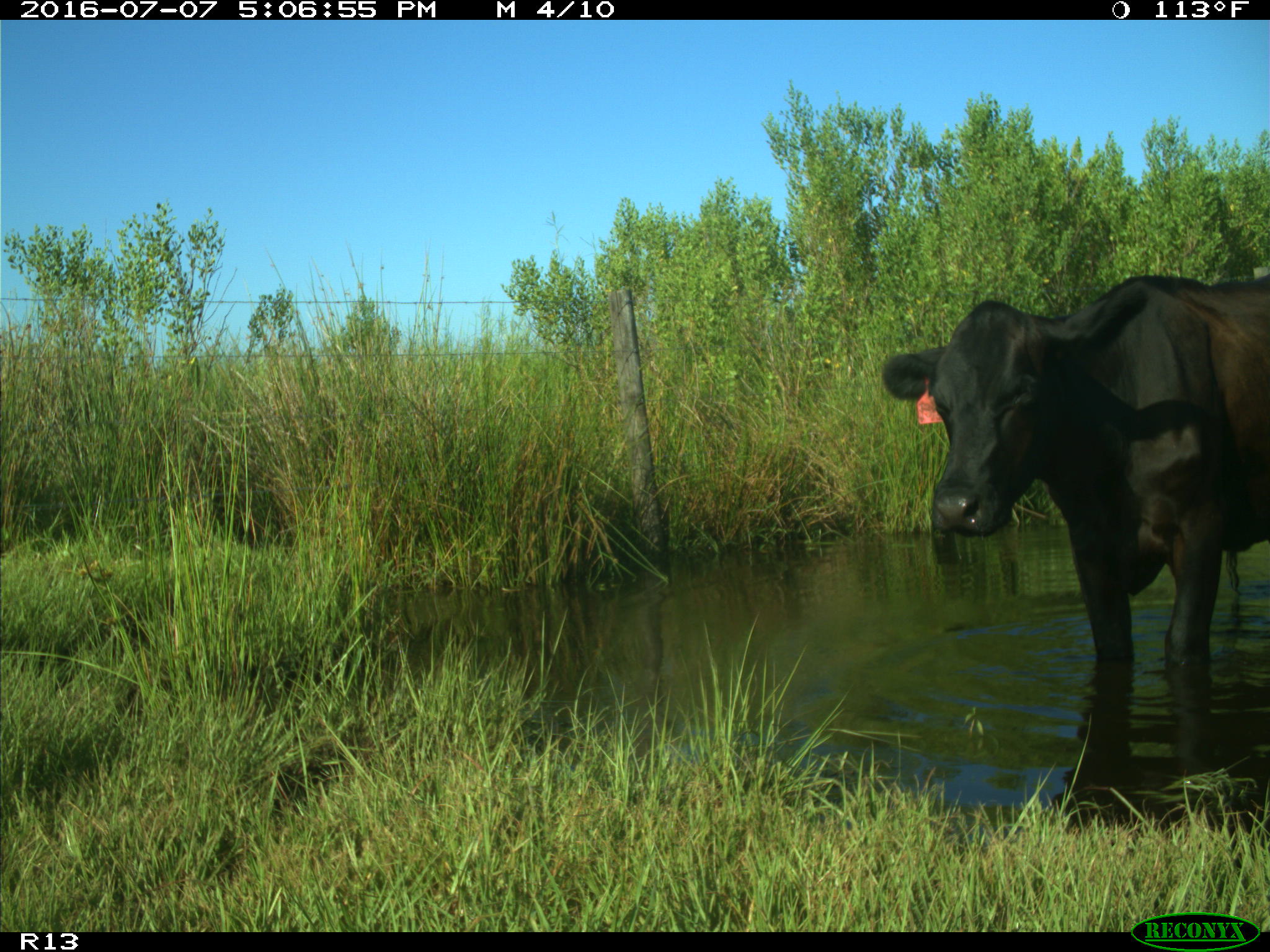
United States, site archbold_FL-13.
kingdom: Animalia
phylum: Chordata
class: Mammalia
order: Artiodactyla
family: Bovidae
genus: Bos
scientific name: Bos taurus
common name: domestic cow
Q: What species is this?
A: Bos taurus (domestic cow).